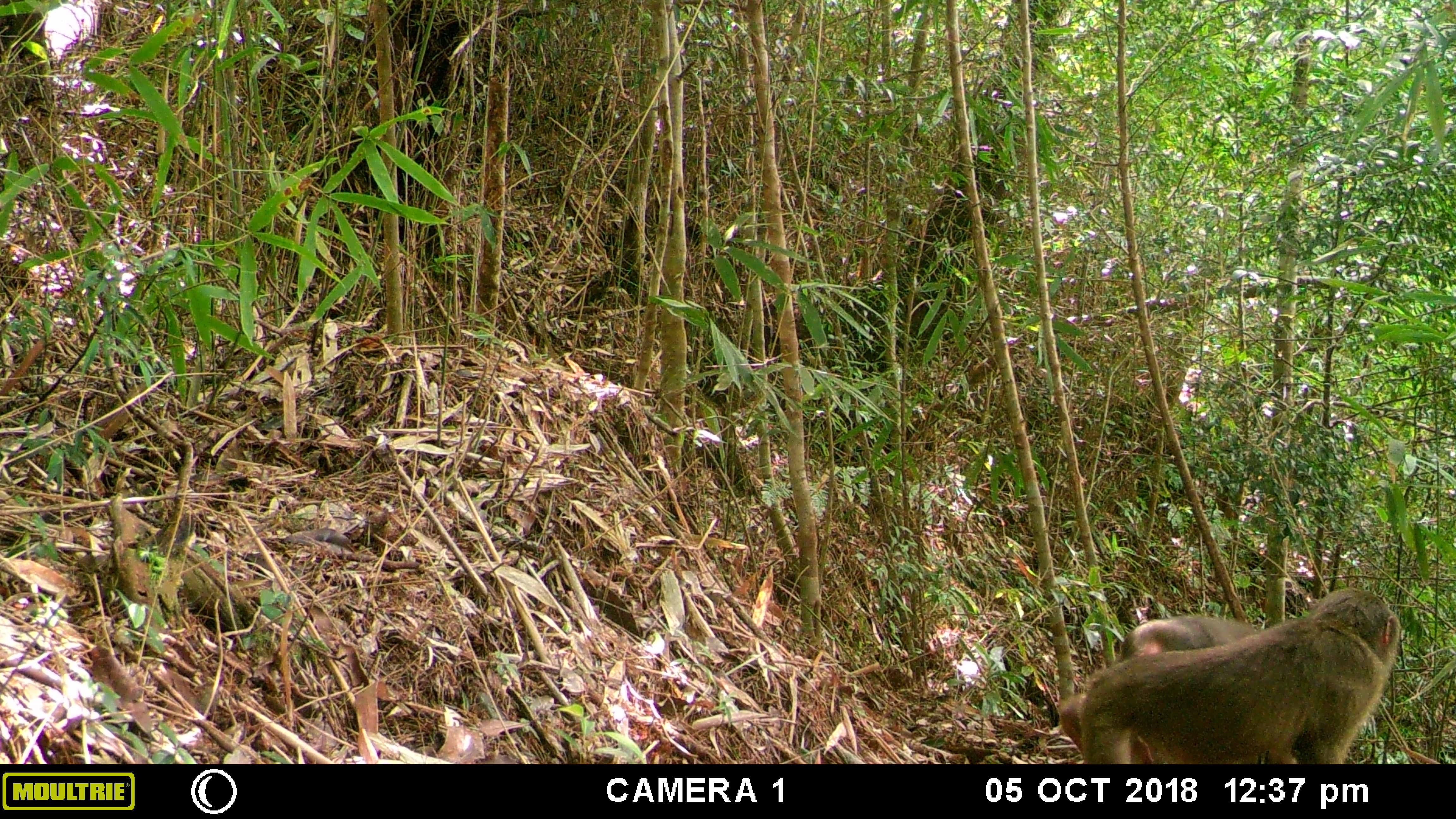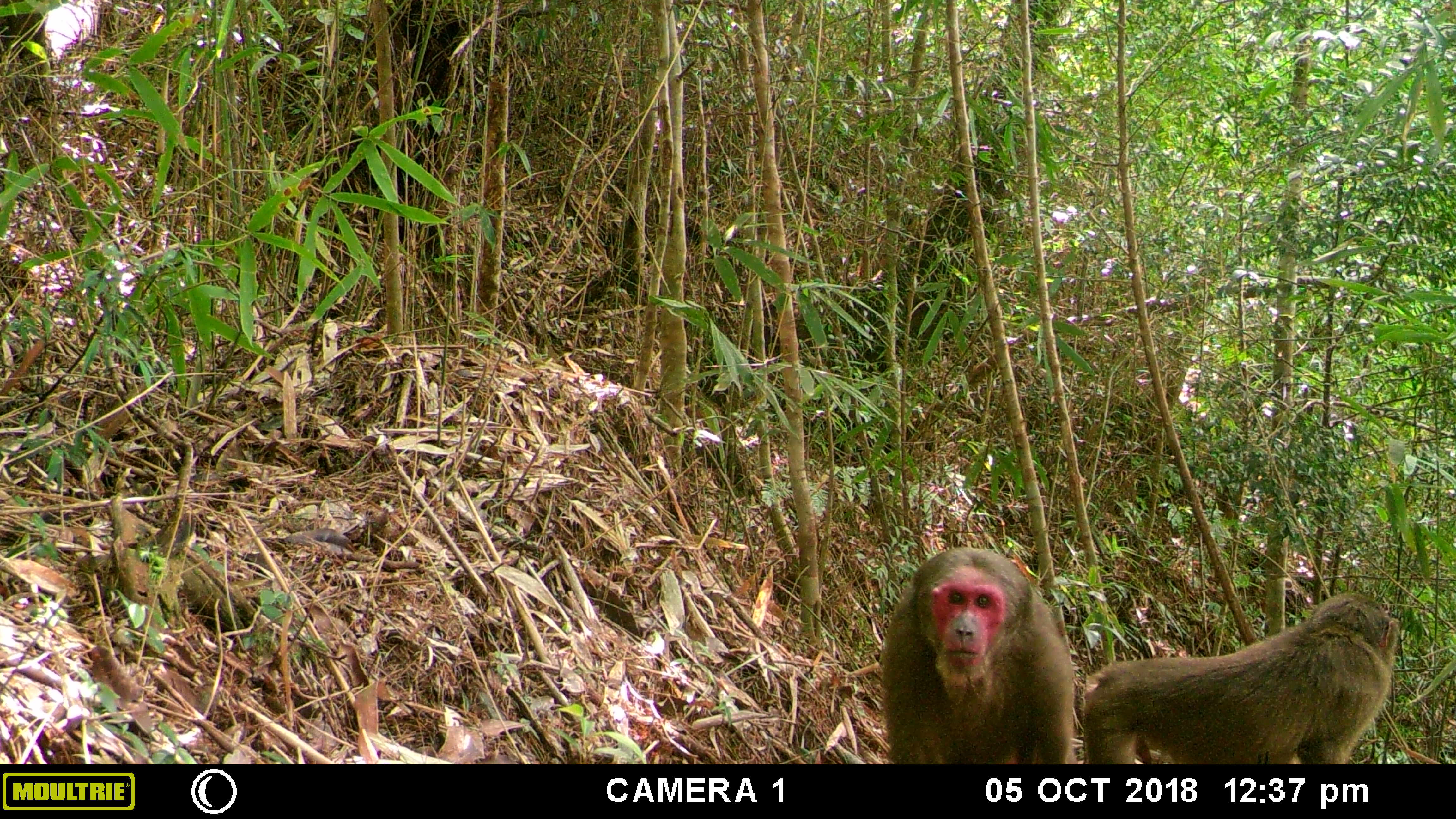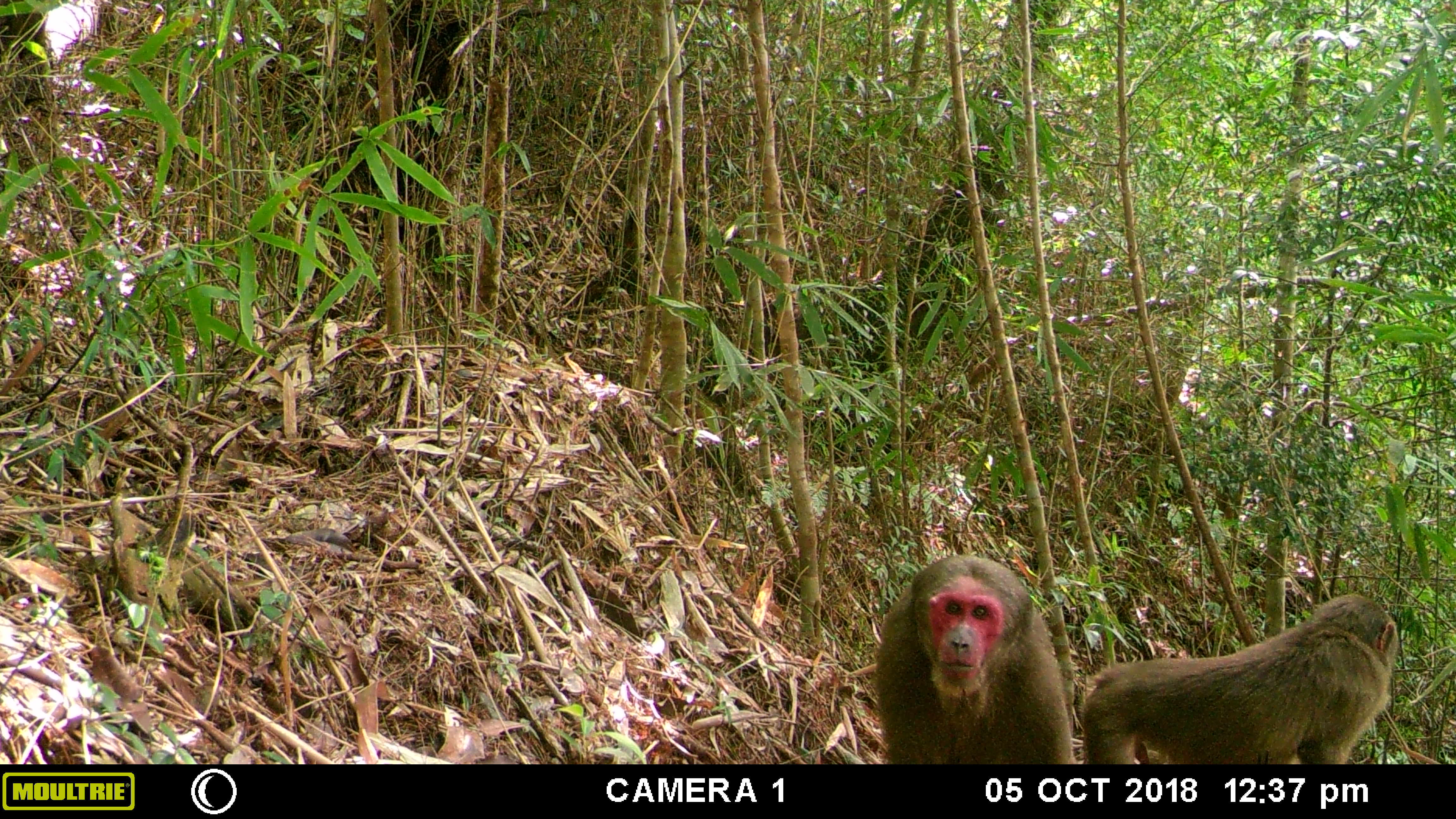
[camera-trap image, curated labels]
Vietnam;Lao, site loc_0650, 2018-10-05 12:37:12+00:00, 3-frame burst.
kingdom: Animalia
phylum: Chordata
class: Mammalia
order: Primates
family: Cercopithecidae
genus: Macaca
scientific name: Macaca arctoides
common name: stump-tailed macaque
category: stump tailed macaque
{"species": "stump tailed macaque (stump-tailed macaque) (Macaca arctoides)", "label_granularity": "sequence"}